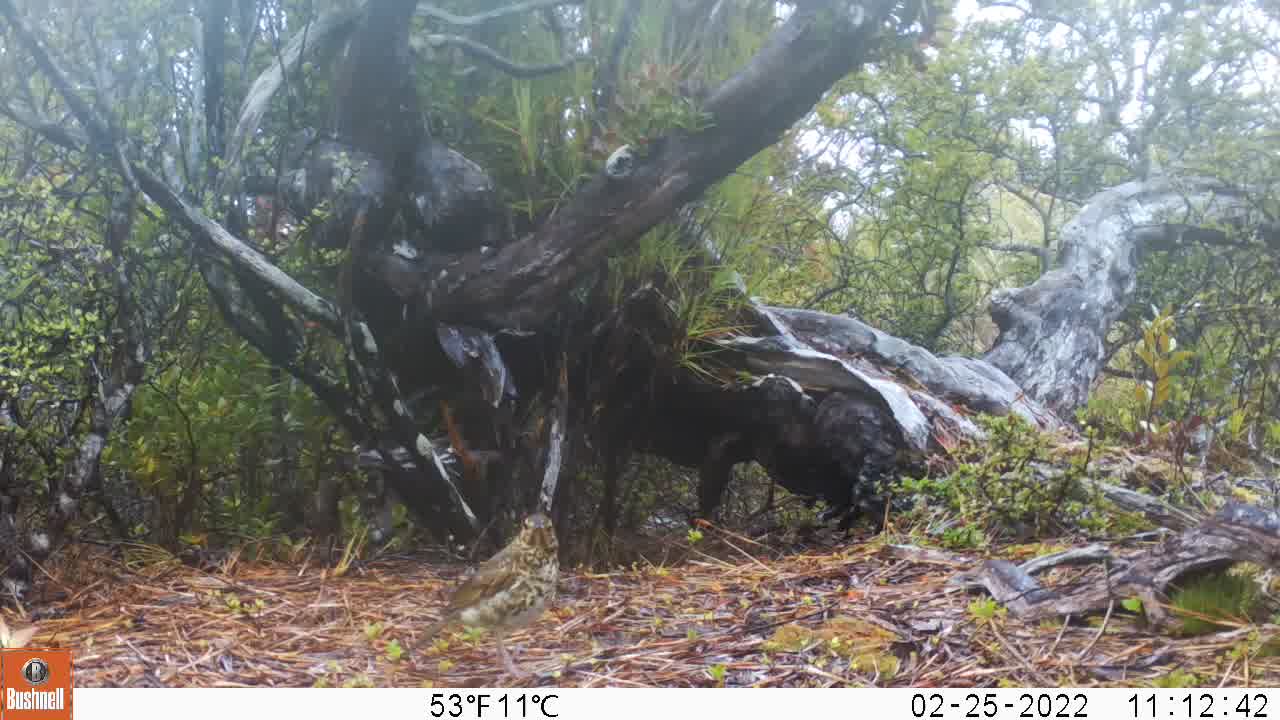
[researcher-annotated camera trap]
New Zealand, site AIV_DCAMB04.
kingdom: Animalia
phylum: Chordata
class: Aves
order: Passeriformes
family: Turdidae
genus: Turdus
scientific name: Turdus philomelos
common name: song thrush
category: thrush